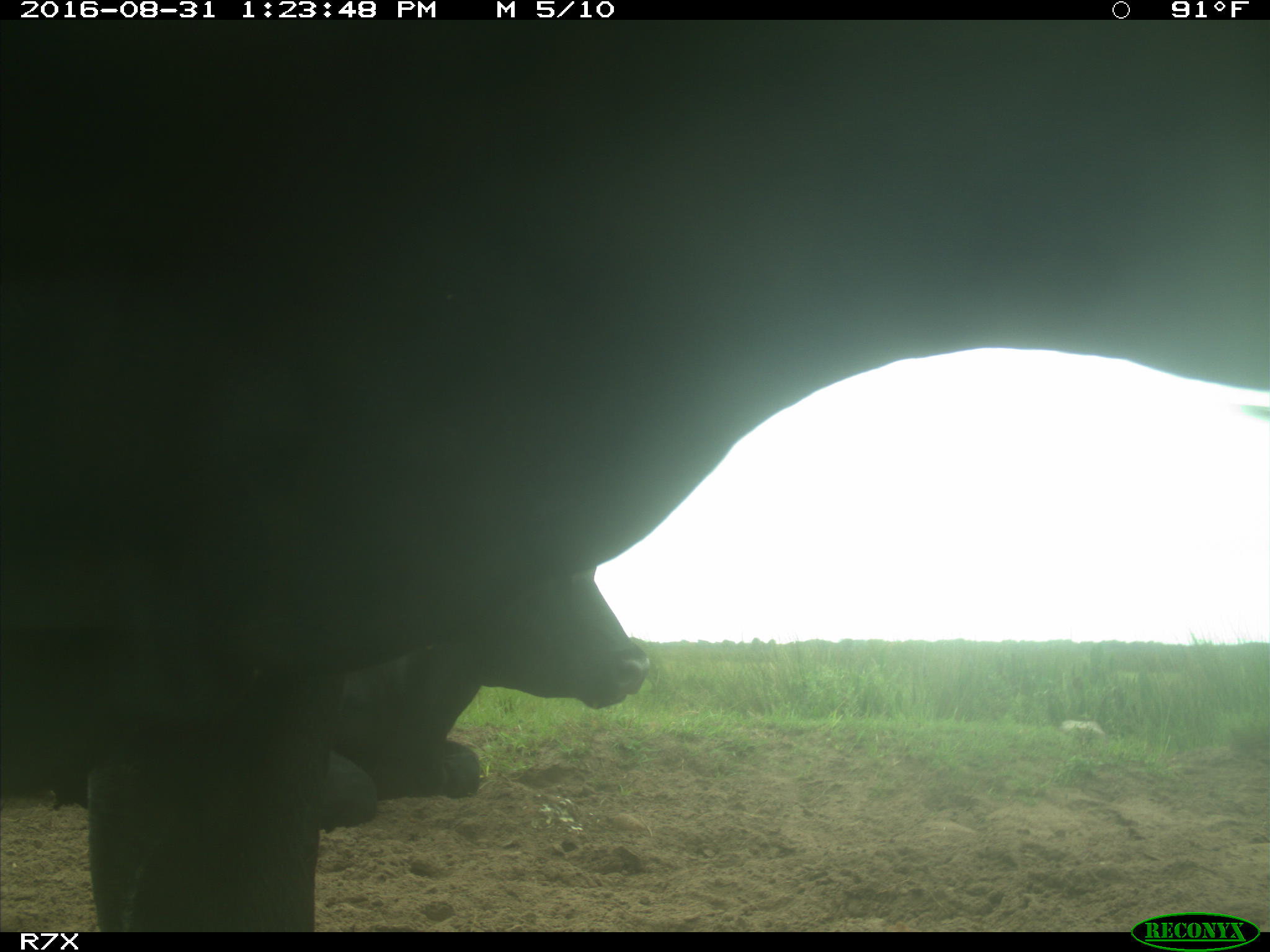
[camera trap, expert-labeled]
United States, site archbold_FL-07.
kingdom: Animalia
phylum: Chordata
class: Mammalia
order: Artiodactyla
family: Bovidae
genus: Bos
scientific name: Bos taurus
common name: domestic cow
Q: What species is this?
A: Bos taurus (domestic cow).